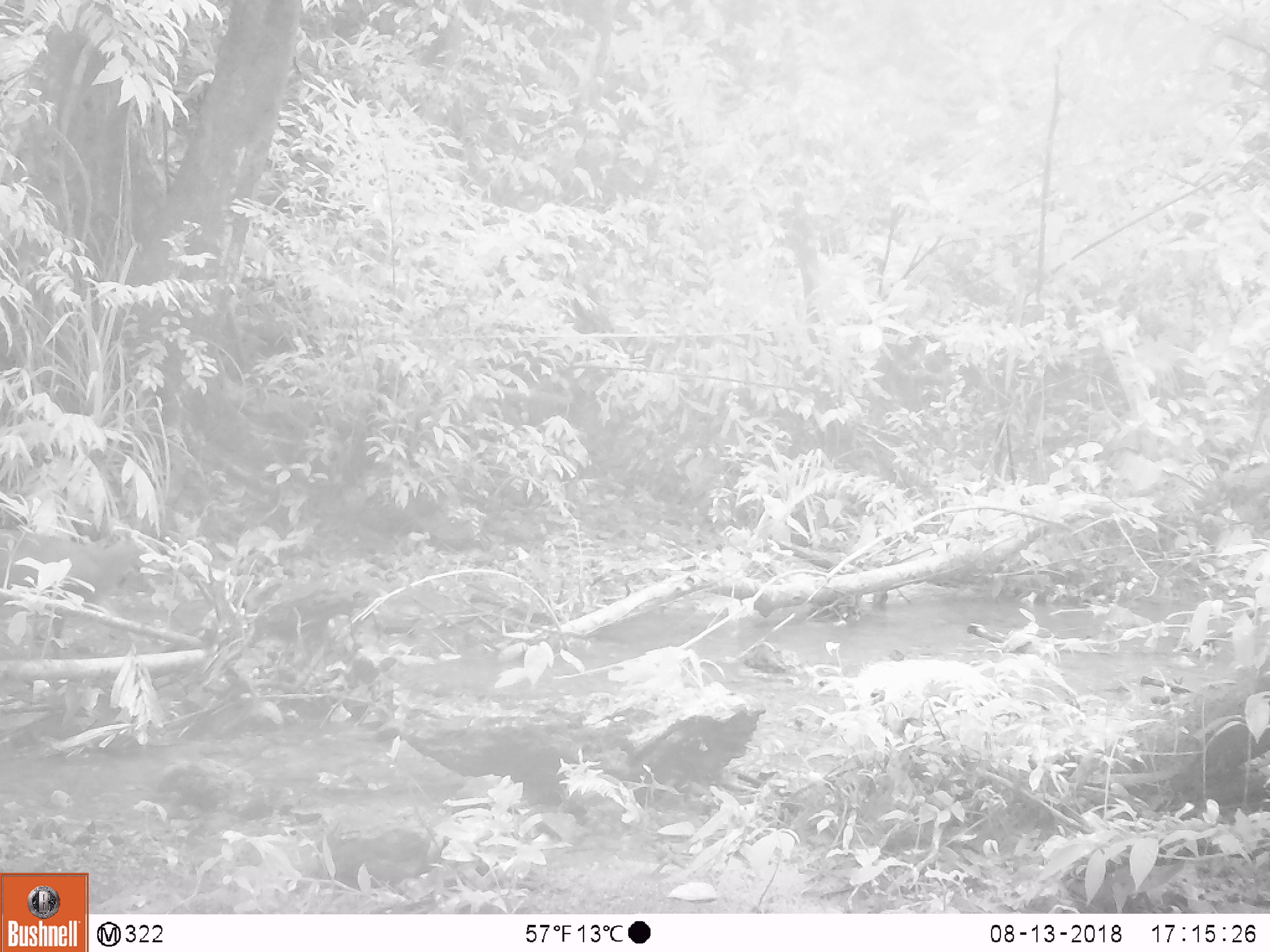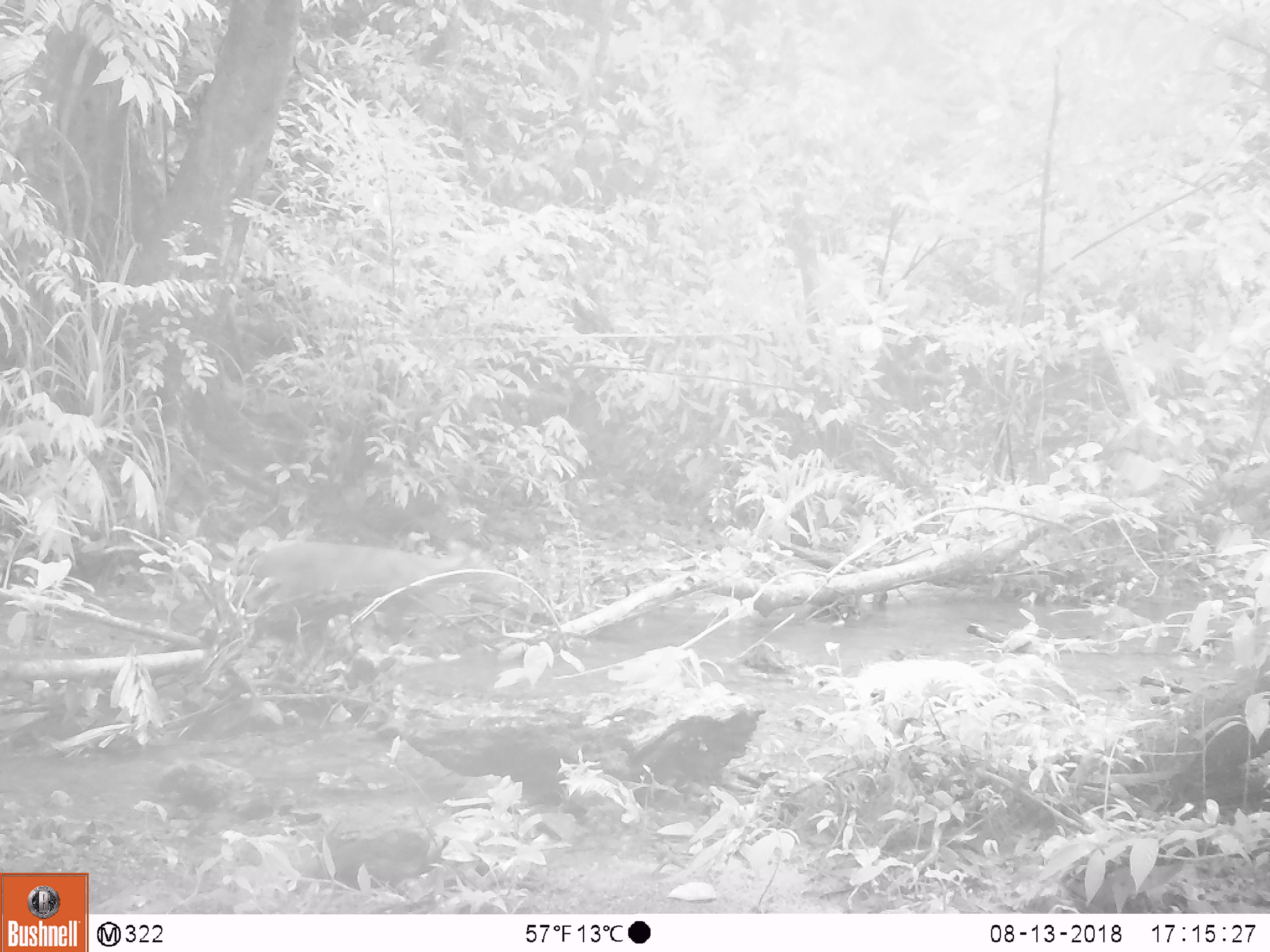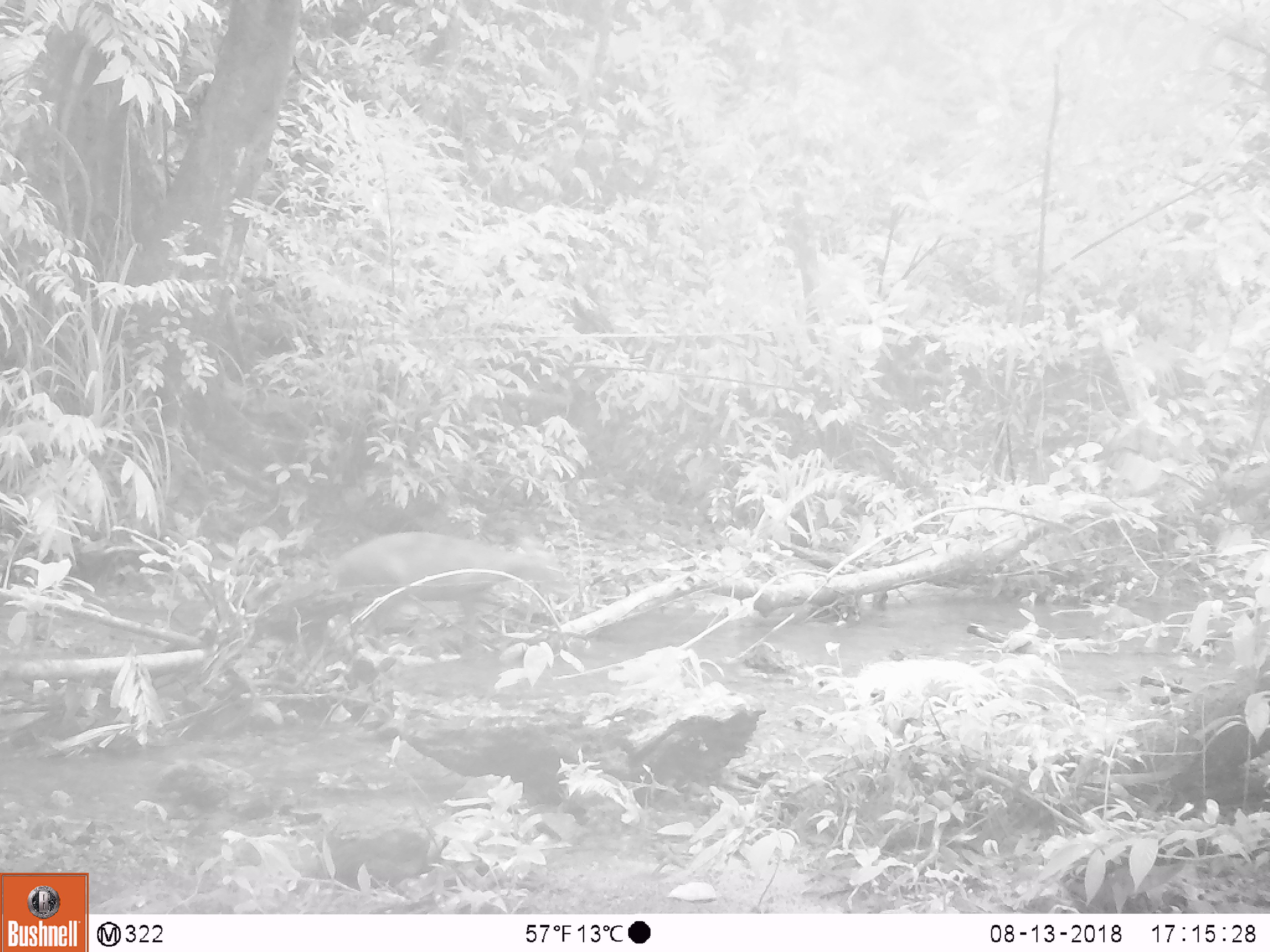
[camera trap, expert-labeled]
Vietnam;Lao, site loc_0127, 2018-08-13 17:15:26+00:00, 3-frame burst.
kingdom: Animalia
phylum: Chordata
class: Mammalia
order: Artiodactyla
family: Cervidae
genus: Muntiacus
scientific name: Muntiacus rooseveltorum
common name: roosevelt's muntjac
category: roosevelts muntjac group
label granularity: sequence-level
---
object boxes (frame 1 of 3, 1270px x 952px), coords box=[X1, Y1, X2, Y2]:
roosevelts muntjac group: box=[0, 529, 171, 650]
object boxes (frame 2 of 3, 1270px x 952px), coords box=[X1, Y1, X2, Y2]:
roosevelts muntjac group: box=[248, 538, 521, 651]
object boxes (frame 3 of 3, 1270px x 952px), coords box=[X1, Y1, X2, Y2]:
roosevelts muntjac group: box=[333, 533, 566, 629]